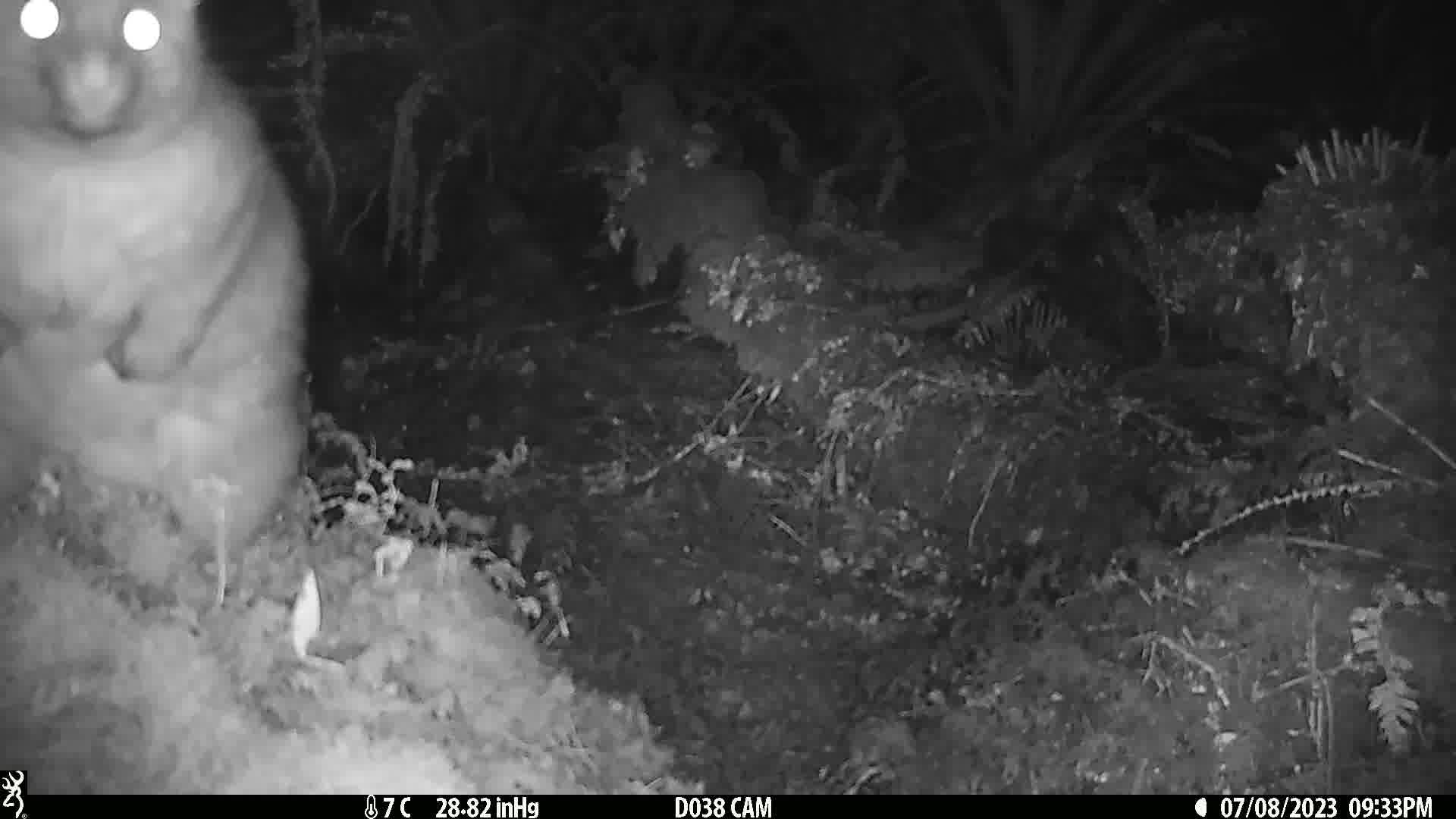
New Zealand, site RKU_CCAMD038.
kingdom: Animalia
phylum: Chordata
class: Mammalia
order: Diprotodontia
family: Phalangeridae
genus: Trichosurus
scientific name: Trichosurus vulpecula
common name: common brushtail possum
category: possum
Possum (common brushtail possum) (Trichosurus vulpecula).